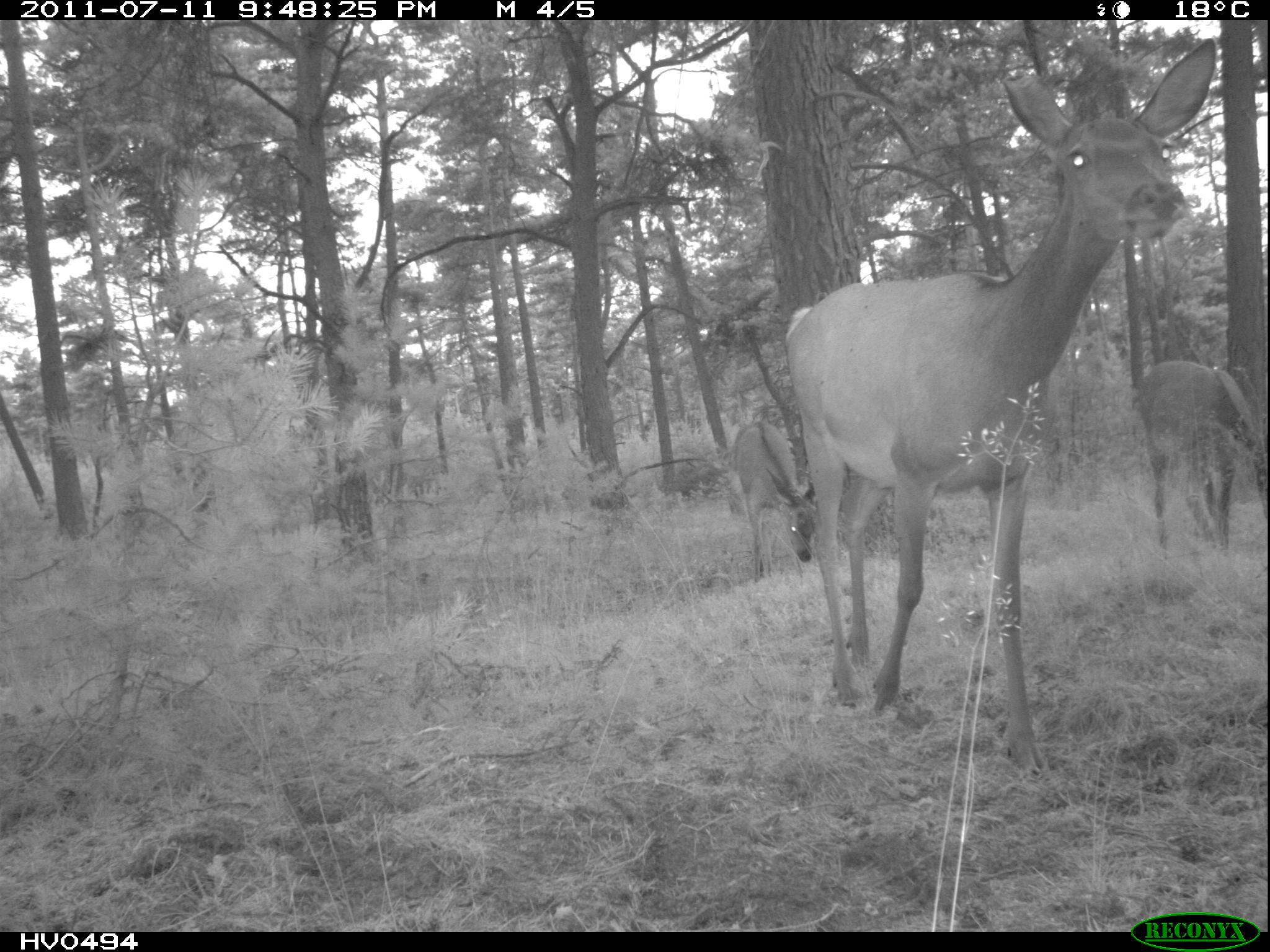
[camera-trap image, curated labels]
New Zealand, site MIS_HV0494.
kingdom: Animalia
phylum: Chordata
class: Mammalia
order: Artiodactyla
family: Cervidae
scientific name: Cervidae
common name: deer